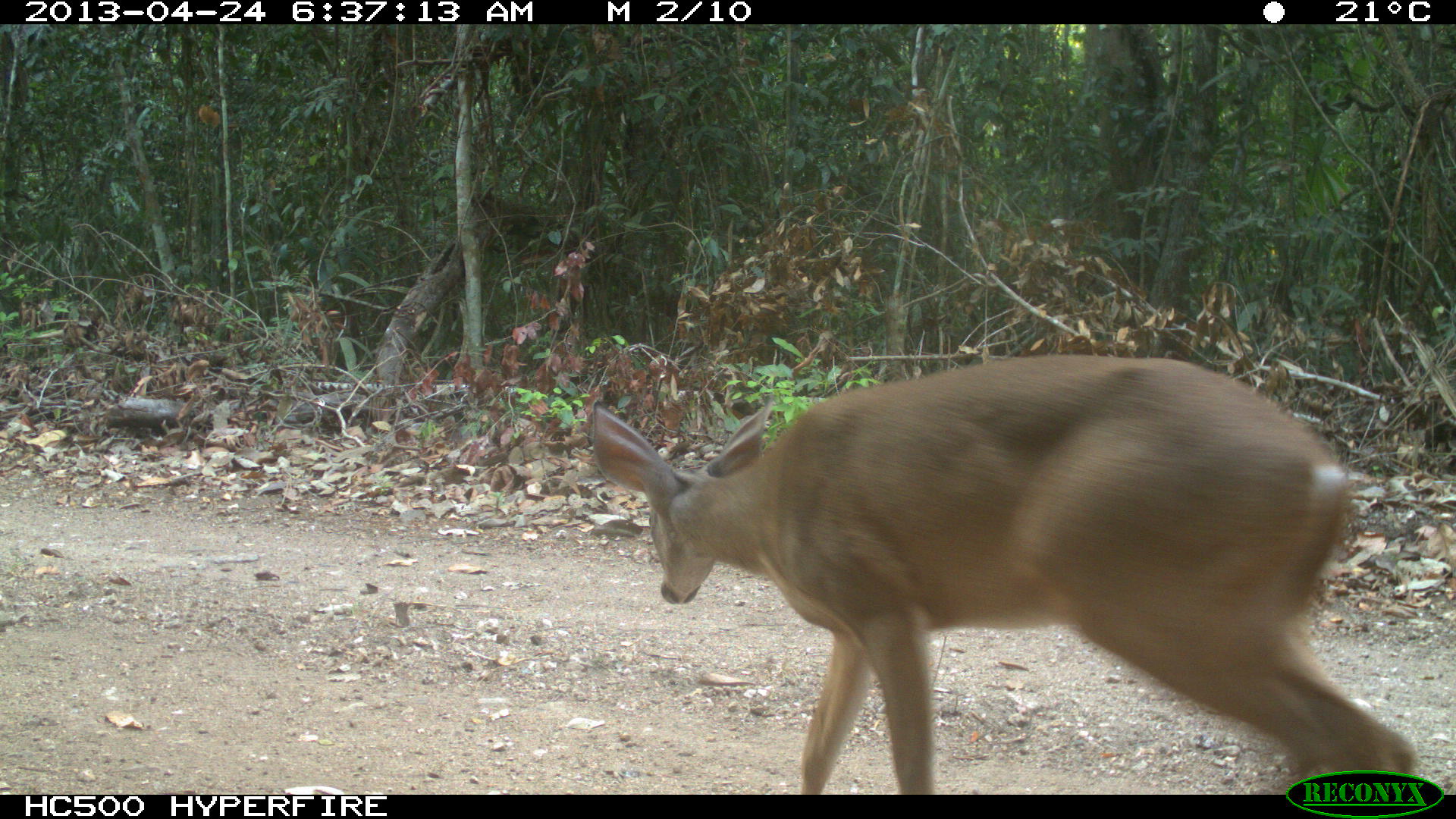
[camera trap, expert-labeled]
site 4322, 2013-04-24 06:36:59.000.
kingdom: Animalia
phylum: Chordata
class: Mammalia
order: Artiodactyla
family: Cervidae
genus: Odocoileus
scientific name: Odocoileus virginianus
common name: white-tailed deer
Odocoileus virginianus (white-tailed deer), count 1, sex female.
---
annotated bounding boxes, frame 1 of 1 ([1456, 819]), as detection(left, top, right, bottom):
odocoileus virginianus: detection(587, 349, 1419, 794)